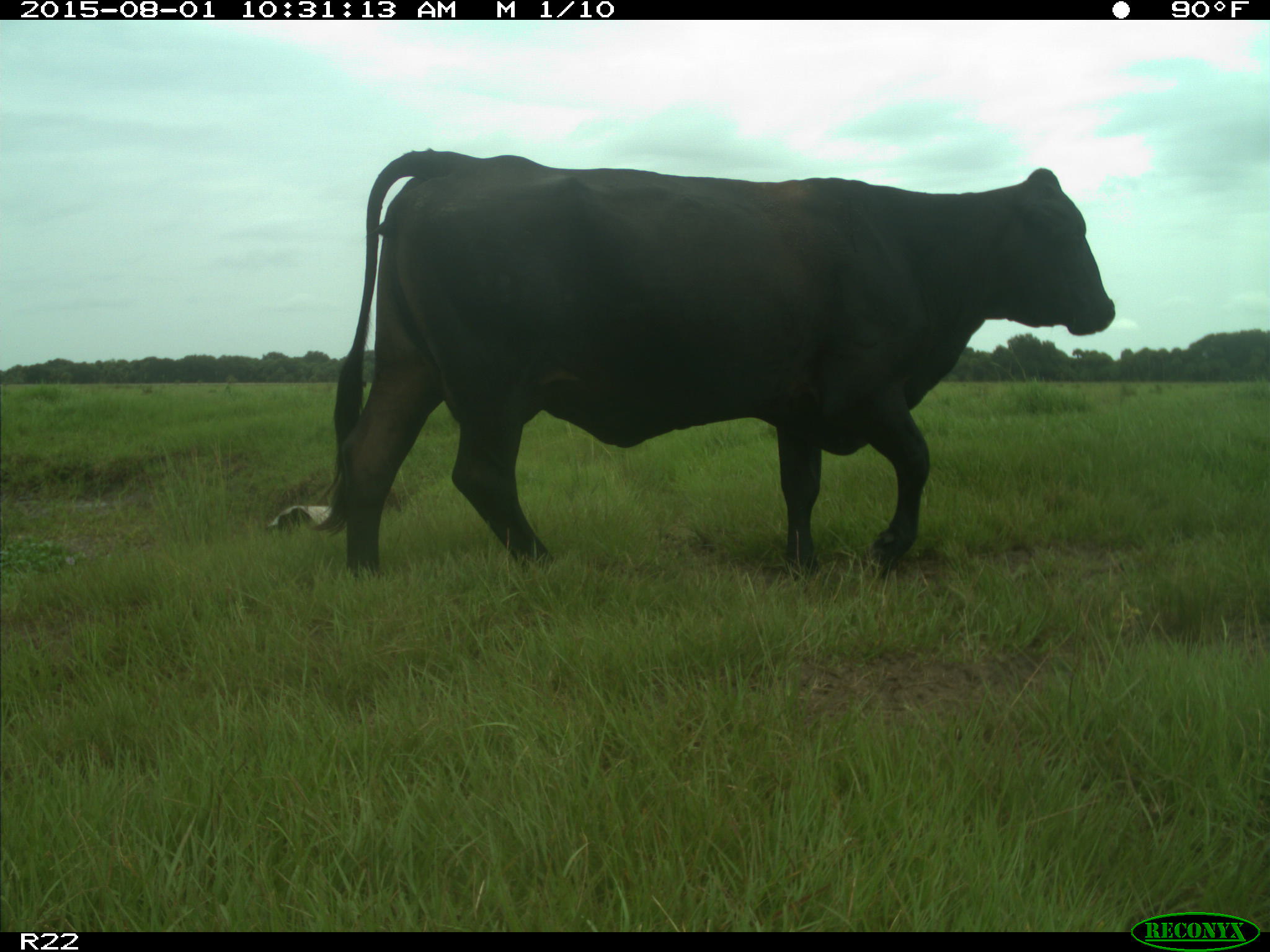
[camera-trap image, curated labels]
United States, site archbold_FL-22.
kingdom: Animalia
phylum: Chordata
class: Mammalia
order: Artiodactyla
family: Bovidae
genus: Bos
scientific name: Bos taurus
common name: domestic cow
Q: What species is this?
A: Bos taurus (domestic cow).